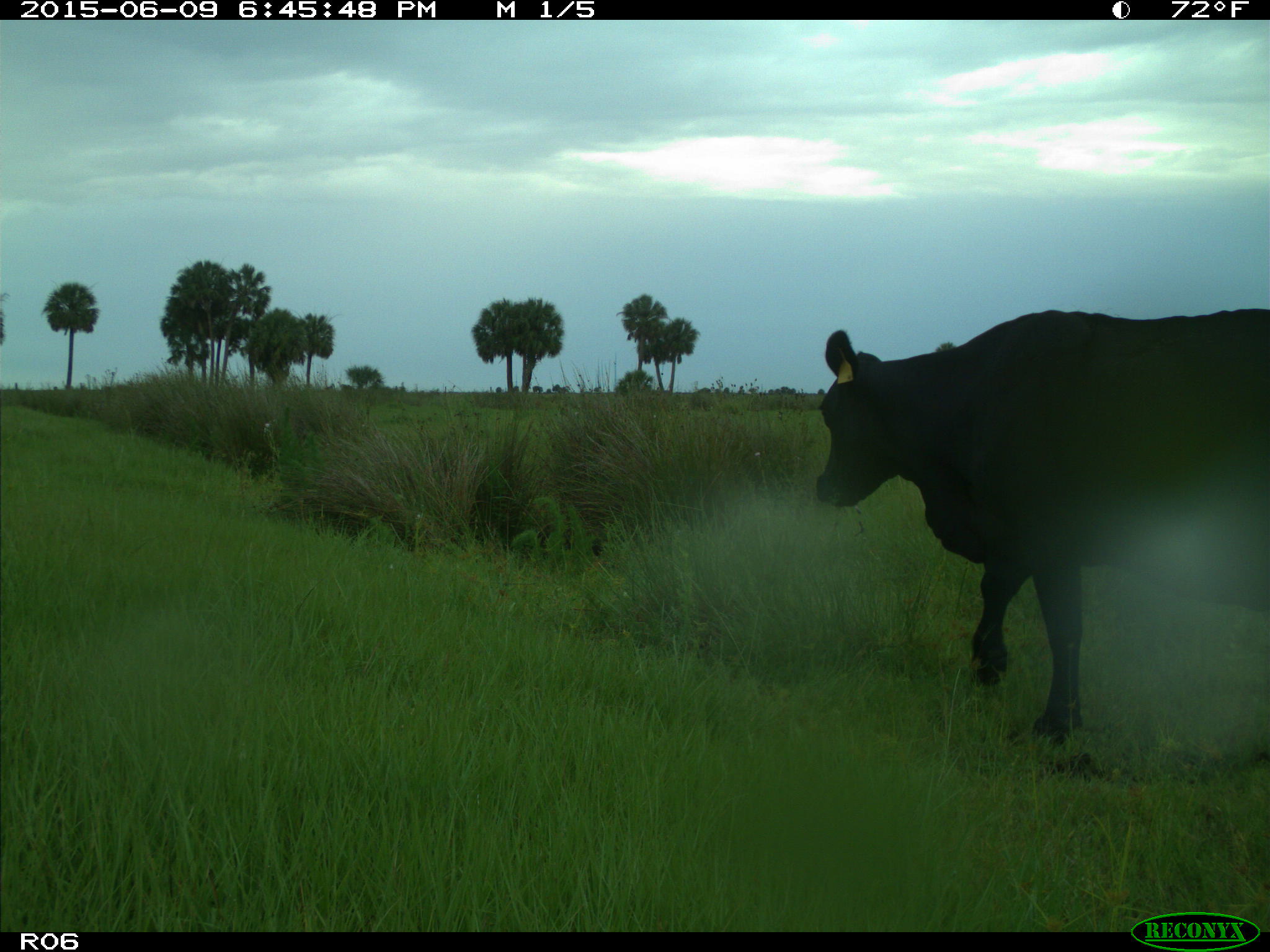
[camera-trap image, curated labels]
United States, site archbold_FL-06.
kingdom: Animalia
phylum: Chordata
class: Mammalia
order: Artiodactyla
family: Bovidae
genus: Bos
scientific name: Bos taurus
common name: domestic cow